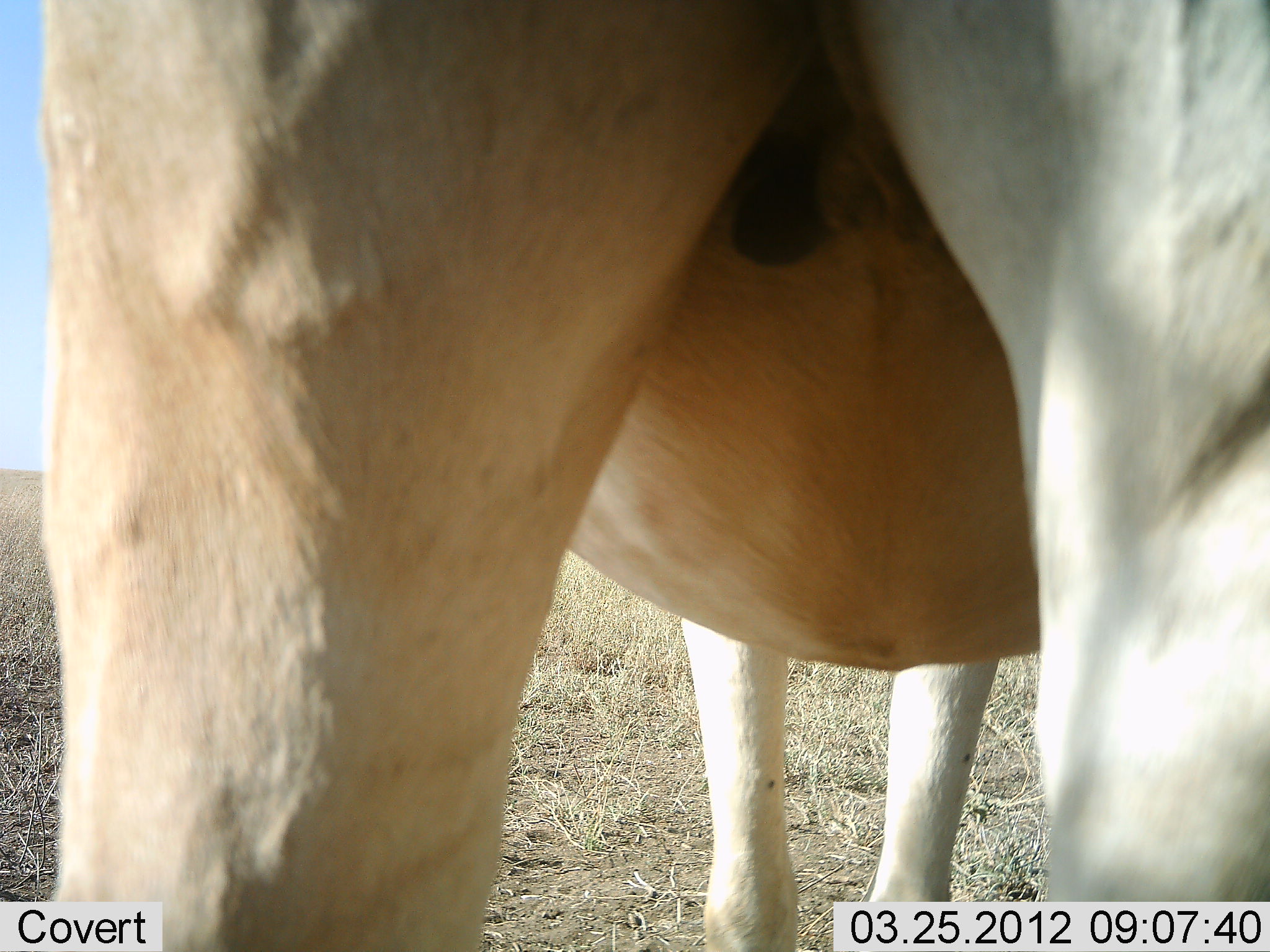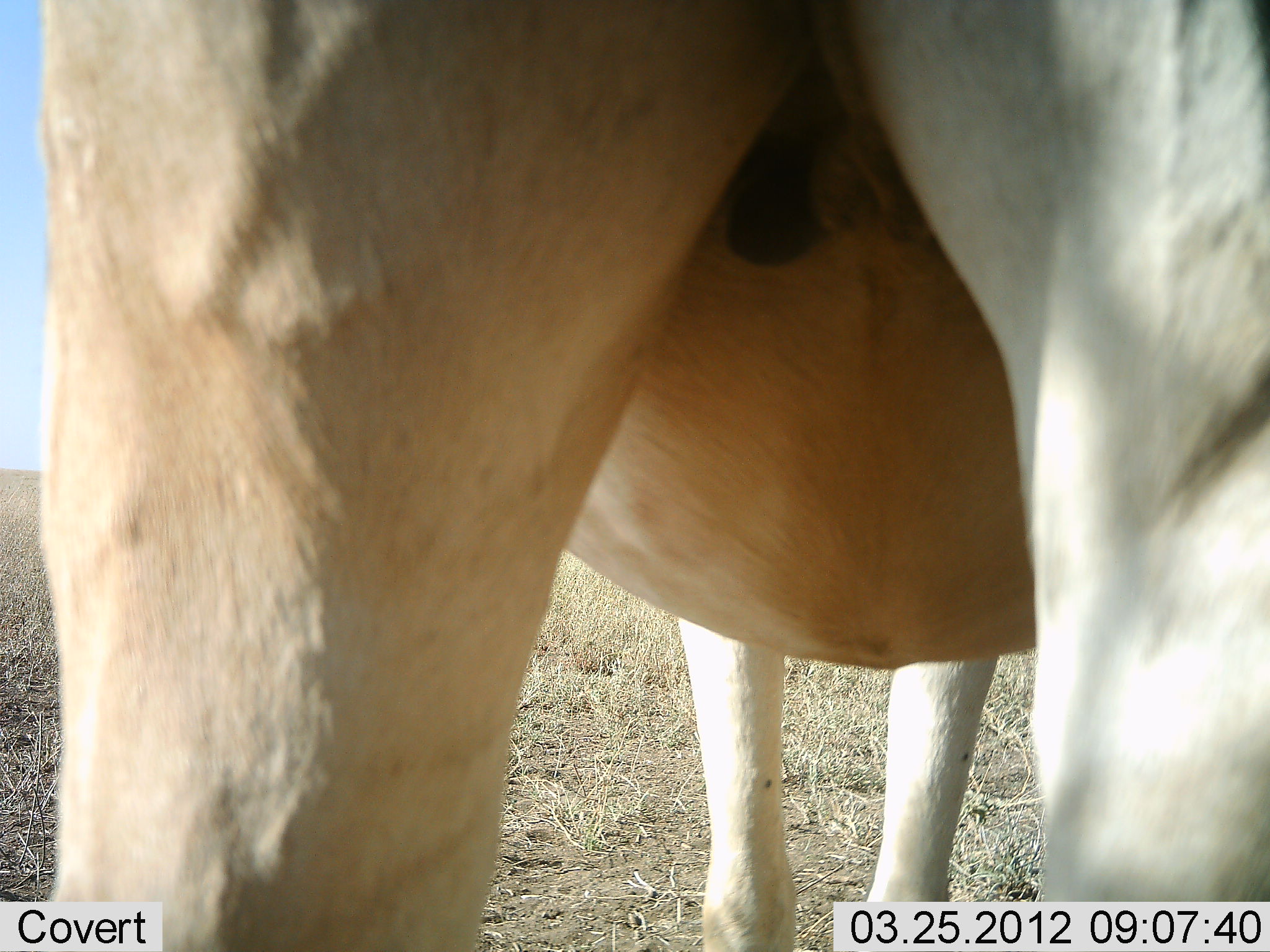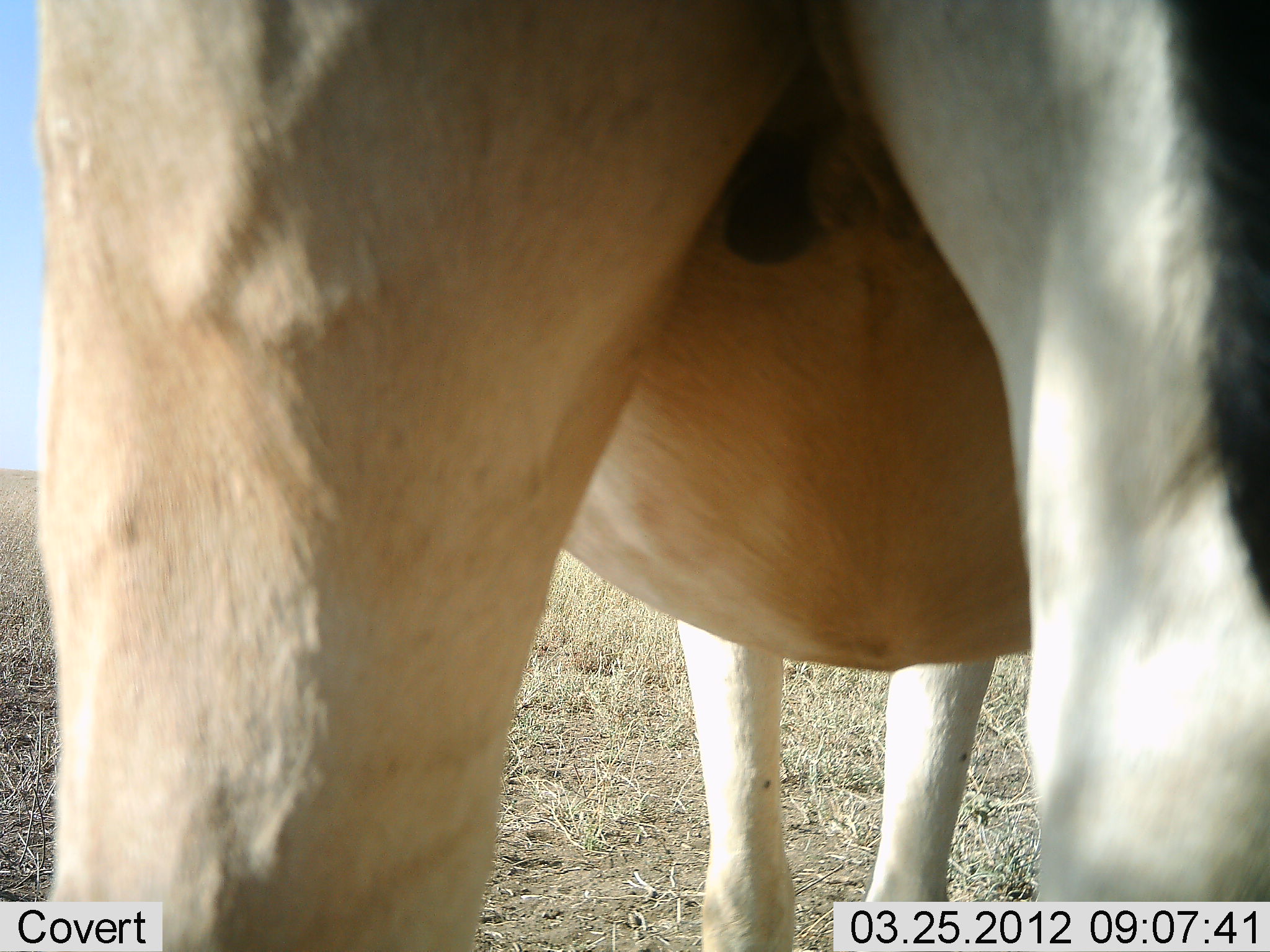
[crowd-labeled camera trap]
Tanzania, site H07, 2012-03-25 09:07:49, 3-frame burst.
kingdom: Animalia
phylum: Chordata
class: Mammalia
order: Artiodactyla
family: Bovidae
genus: Alcelaphus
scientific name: Alcelaphus buselaphus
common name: hartebeest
Hartebeest (Alcelaphus buselaphus), count 1. Behavior (volunteer vote fractions): standing 100%, resting 9%, moving 0%, interacting 9%. Young present (vote fraction): 0%. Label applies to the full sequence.